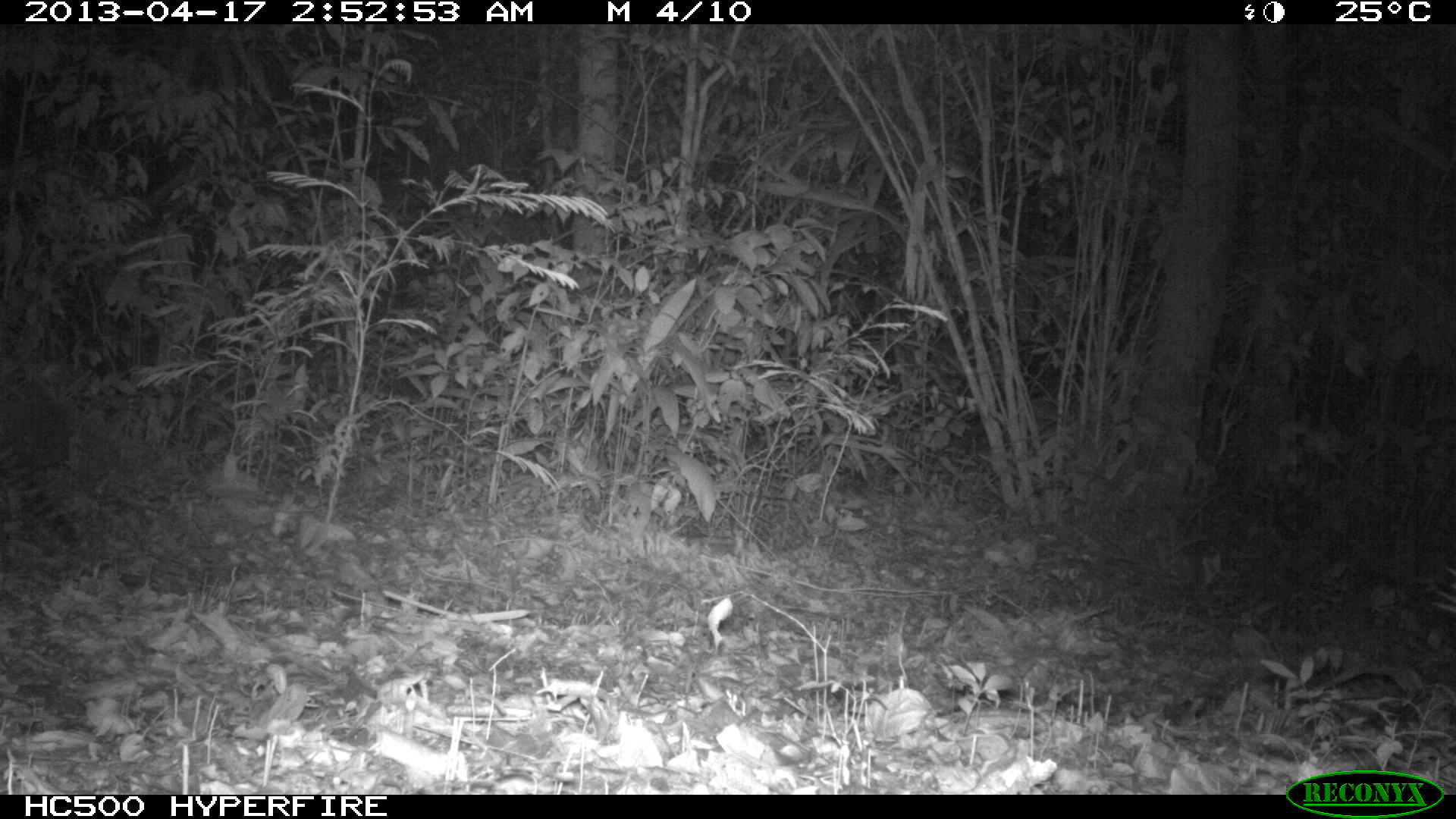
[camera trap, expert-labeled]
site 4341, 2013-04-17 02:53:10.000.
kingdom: Animalia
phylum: Chordata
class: Mammalia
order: Carnivora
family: Felidae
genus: Leopardus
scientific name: Leopardus pardalis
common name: ocelot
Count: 1.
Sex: male.